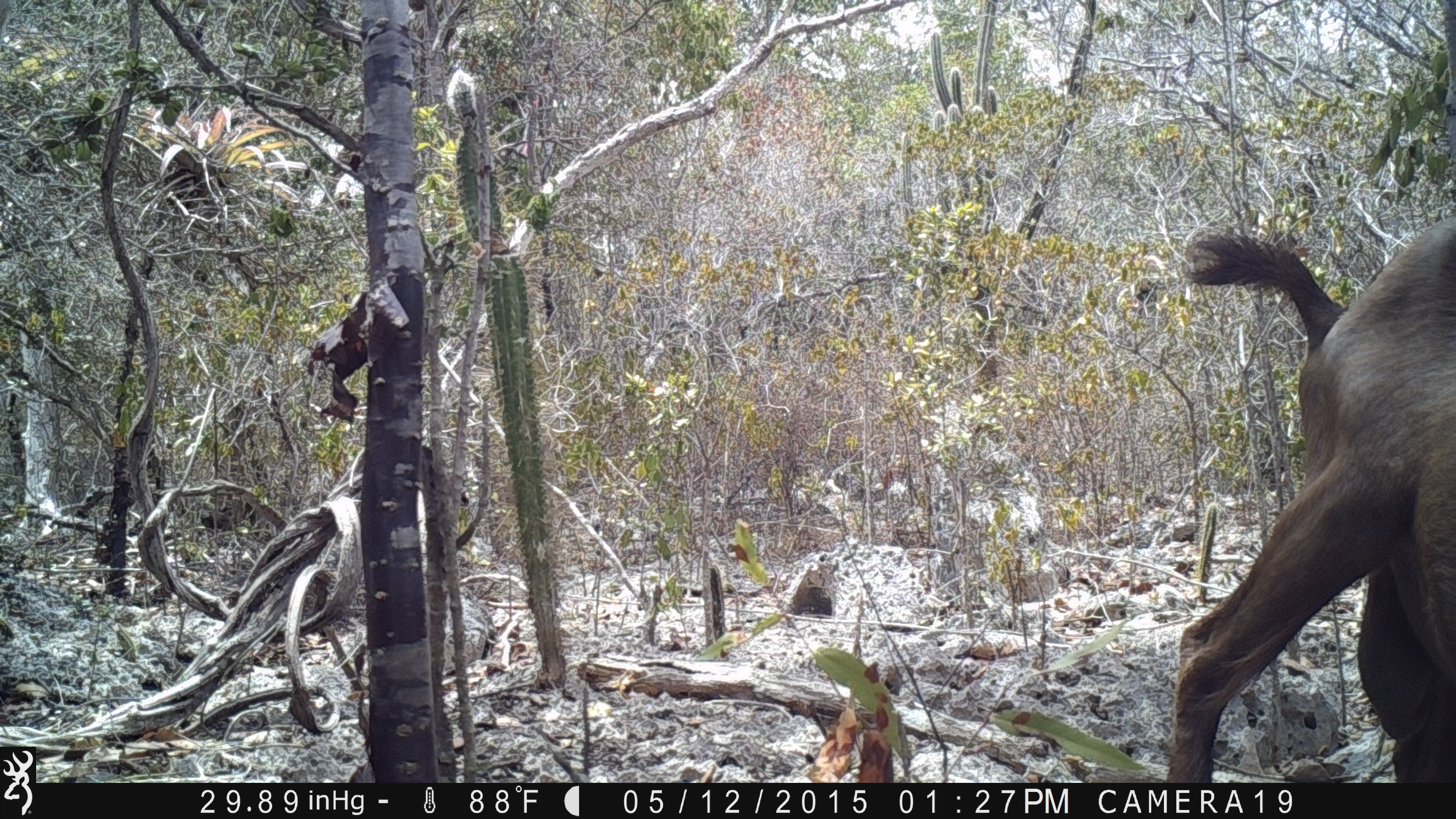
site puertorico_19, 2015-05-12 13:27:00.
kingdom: Animalia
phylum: Chordata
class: Mammalia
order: Artiodactyla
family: Bovidae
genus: Capra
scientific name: Capra hircus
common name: goat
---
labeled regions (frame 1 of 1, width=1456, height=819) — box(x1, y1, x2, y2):
goat: box(1166, 206, 1451, 784)